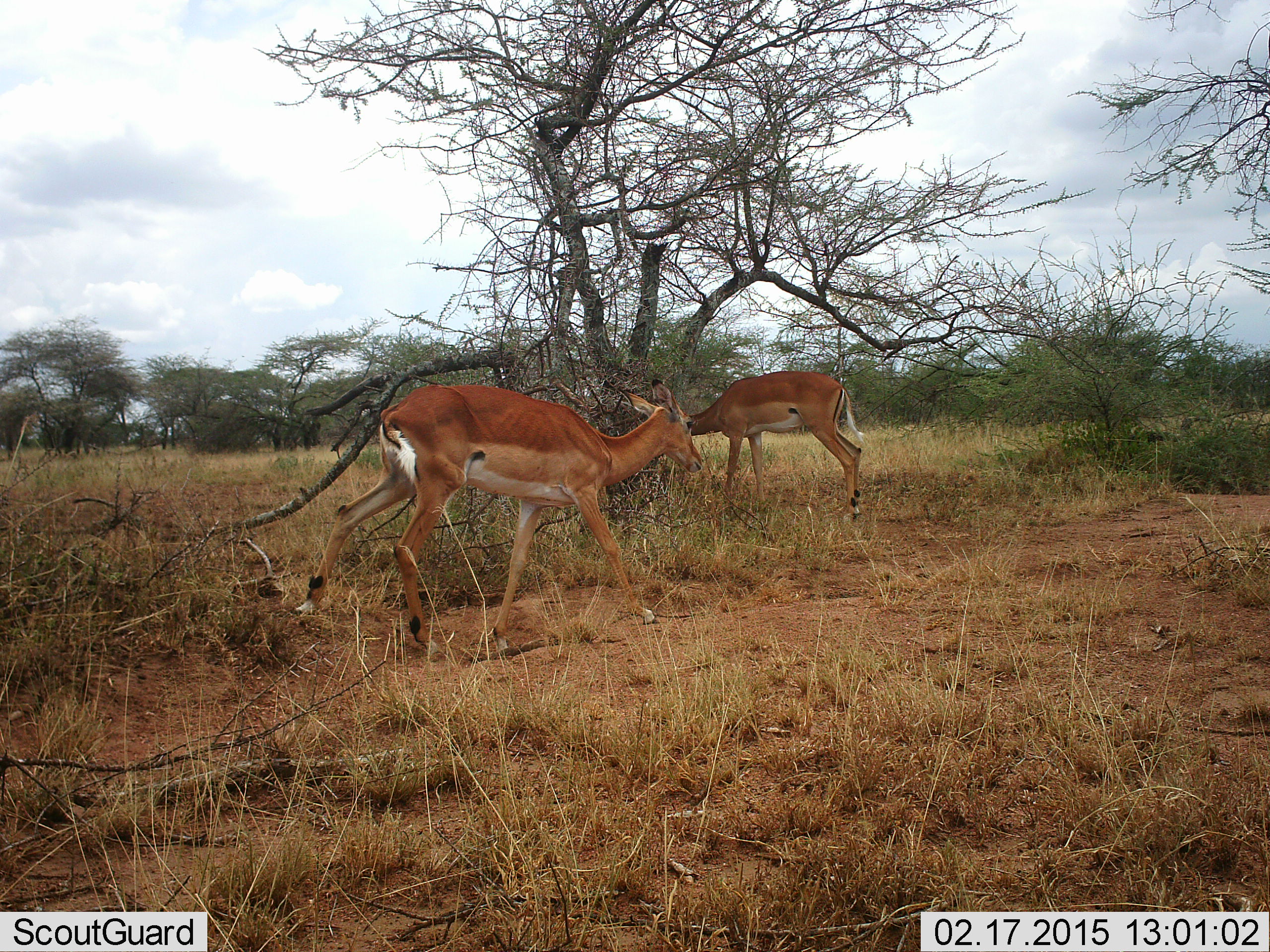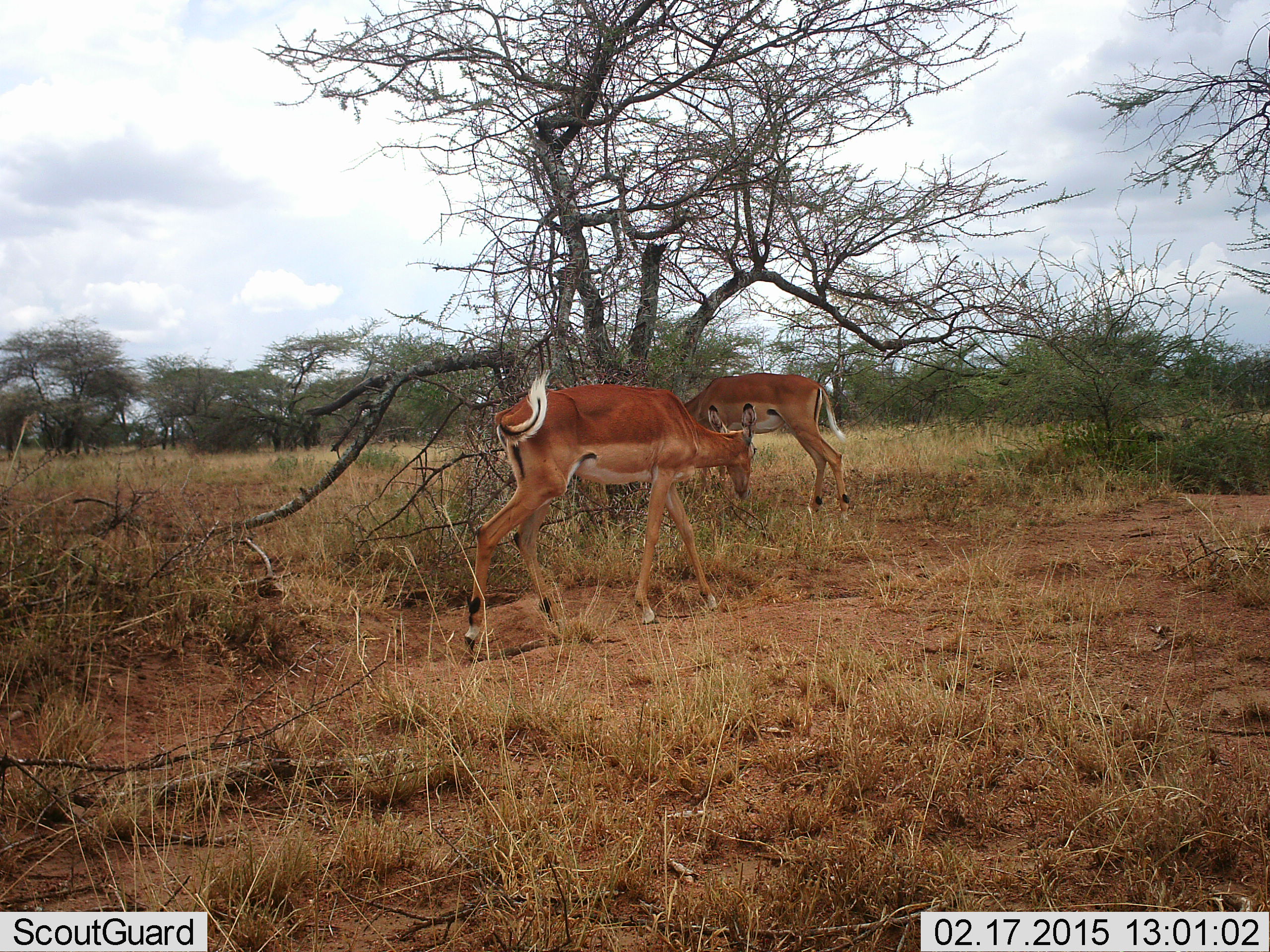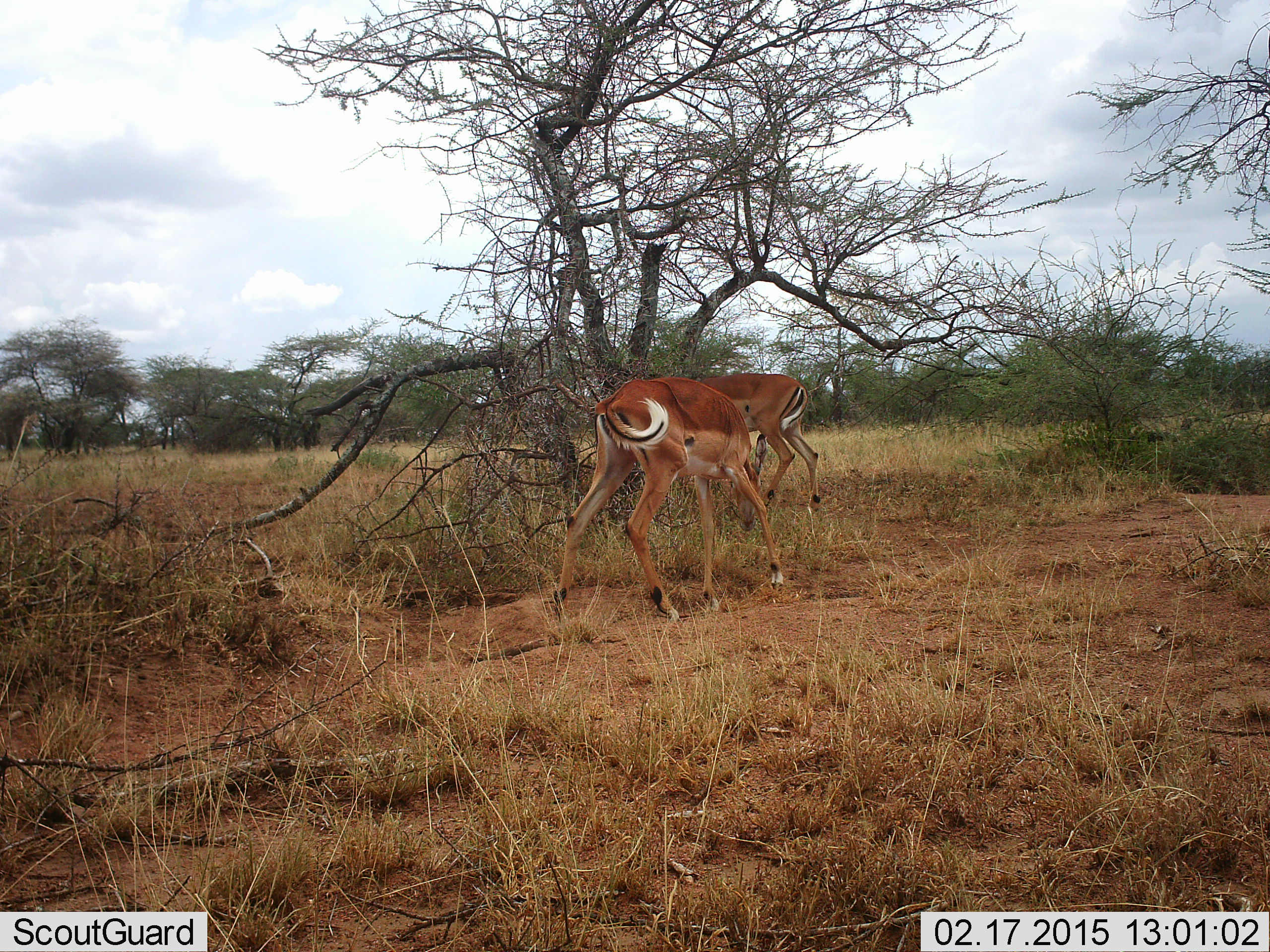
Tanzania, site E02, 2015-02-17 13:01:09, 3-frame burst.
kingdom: Animalia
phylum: Chordata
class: Mammalia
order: Artiodactyla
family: Bovidae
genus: Aepyceros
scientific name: Aepyceros melampus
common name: impala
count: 2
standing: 20%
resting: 0%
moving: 80%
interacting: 0%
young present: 0%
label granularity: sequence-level